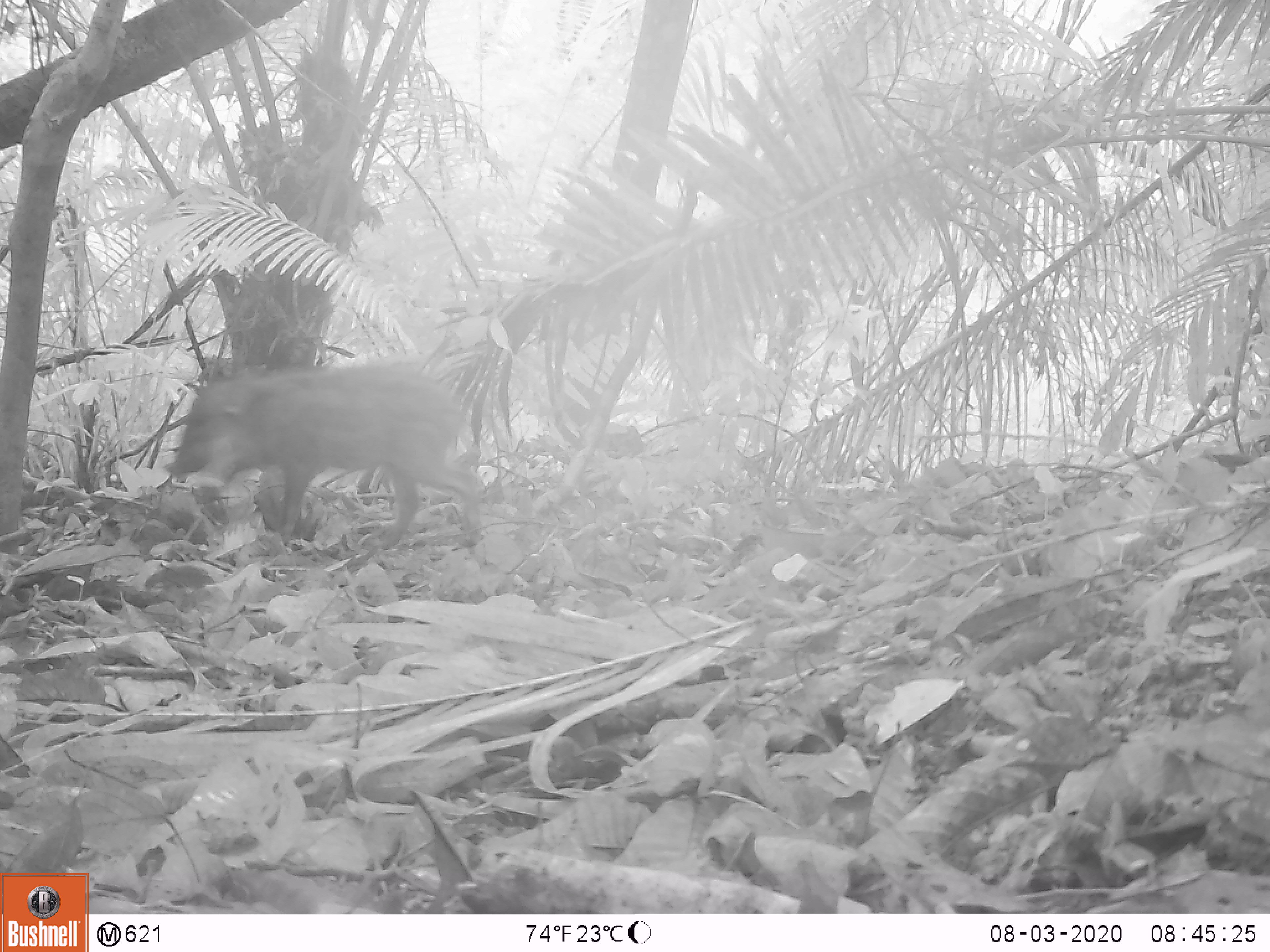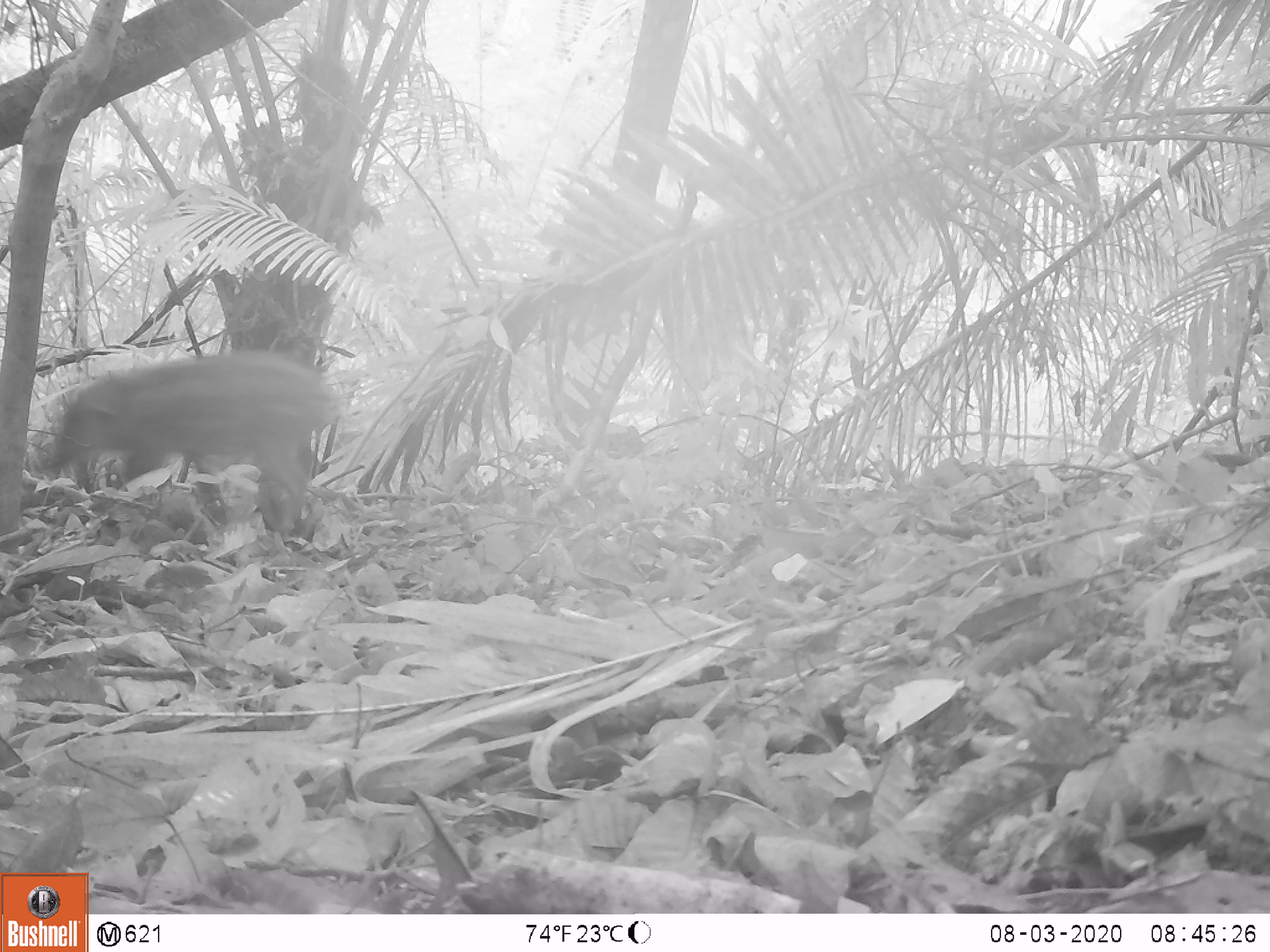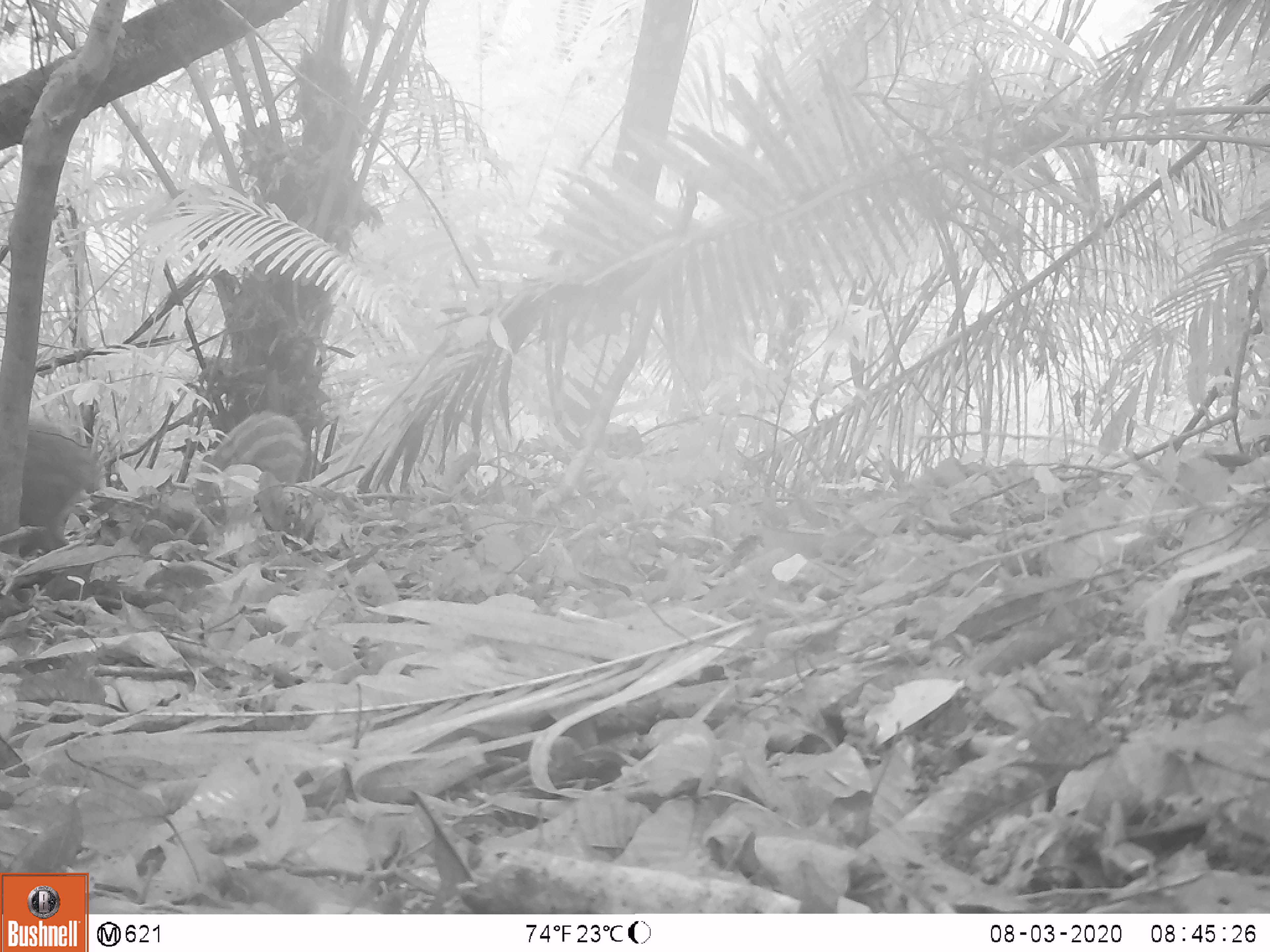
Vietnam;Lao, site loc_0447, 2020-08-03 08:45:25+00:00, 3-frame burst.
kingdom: Animalia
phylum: Chordata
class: Mammalia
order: Artiodactyla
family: Suidae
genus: Sus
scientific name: Sus scrofa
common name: eurasian wild pig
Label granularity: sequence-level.